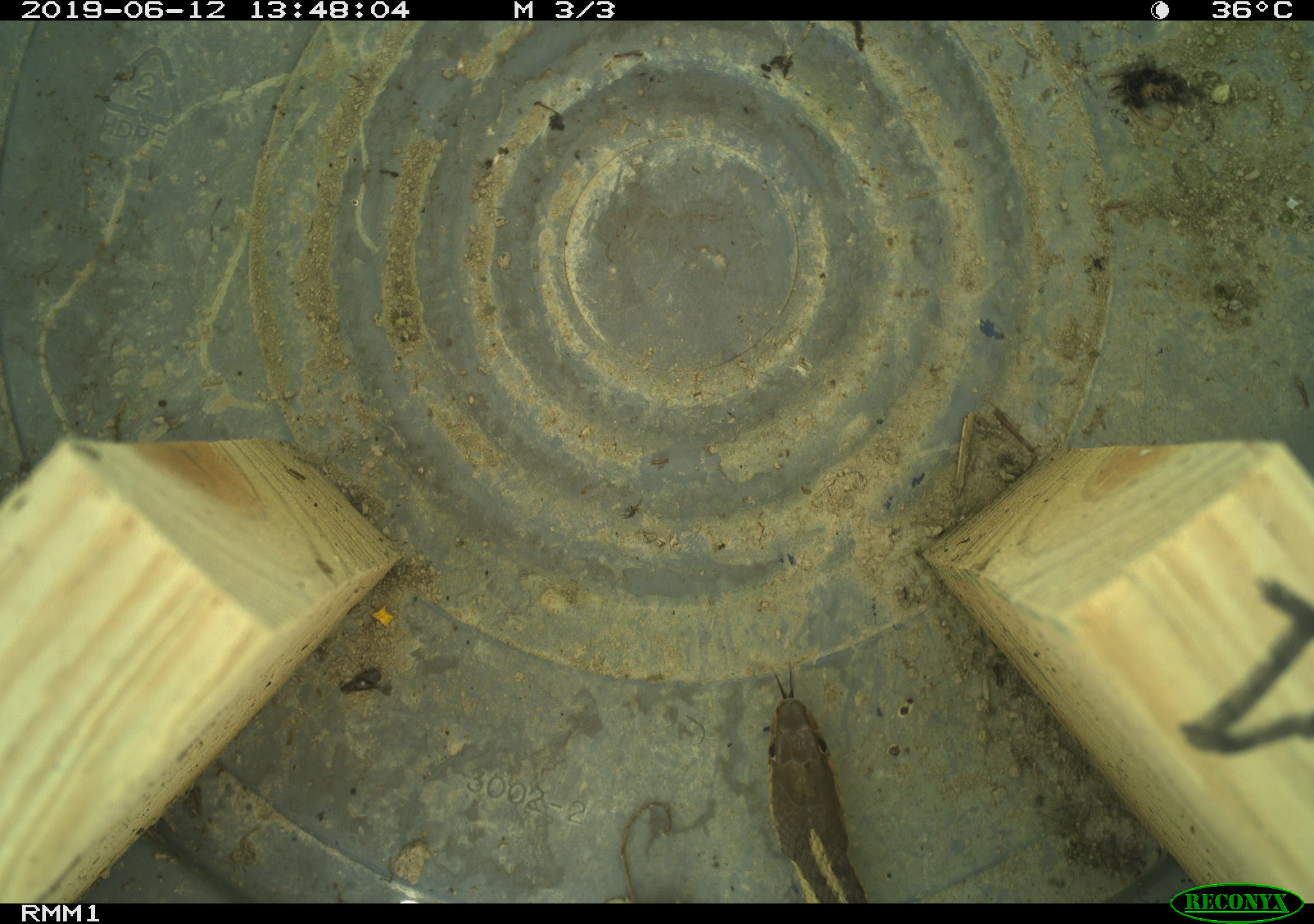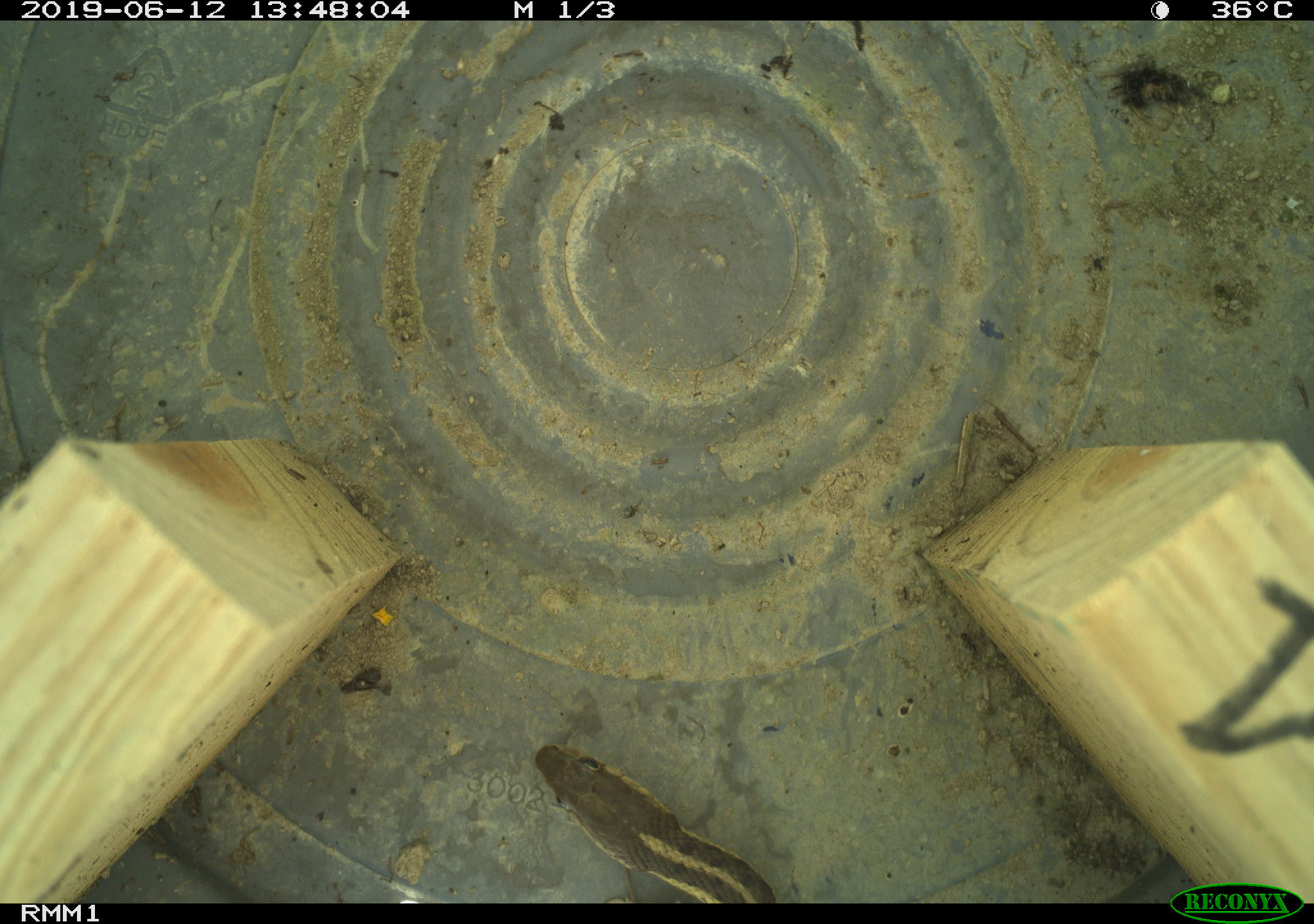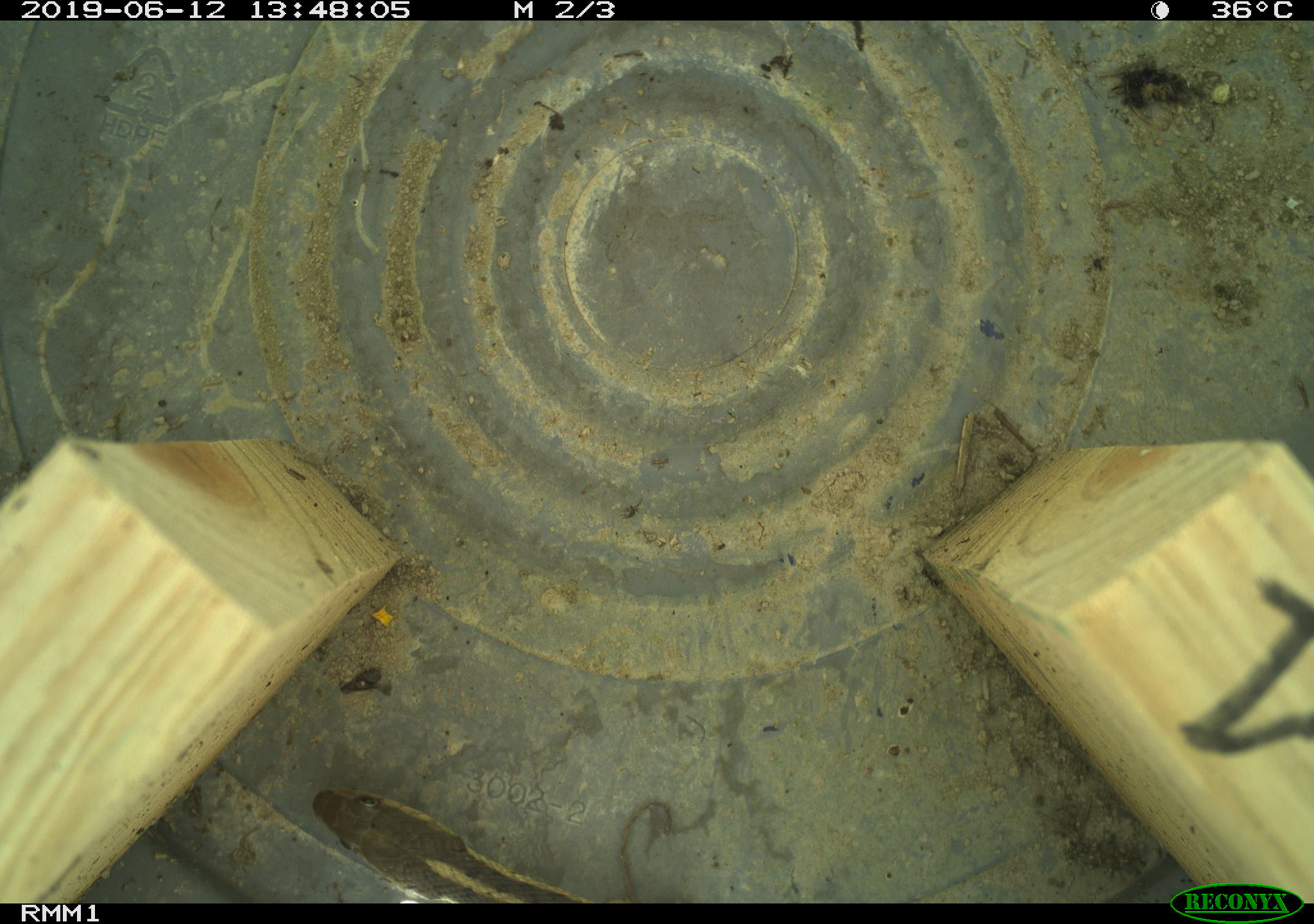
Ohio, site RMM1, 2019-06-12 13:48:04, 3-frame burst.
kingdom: Animalia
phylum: Chordata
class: Reptilia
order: Squamata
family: Colubridae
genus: Thamnophis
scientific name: Thamnophis sirtalis sirtalis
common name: eastern gartersnake